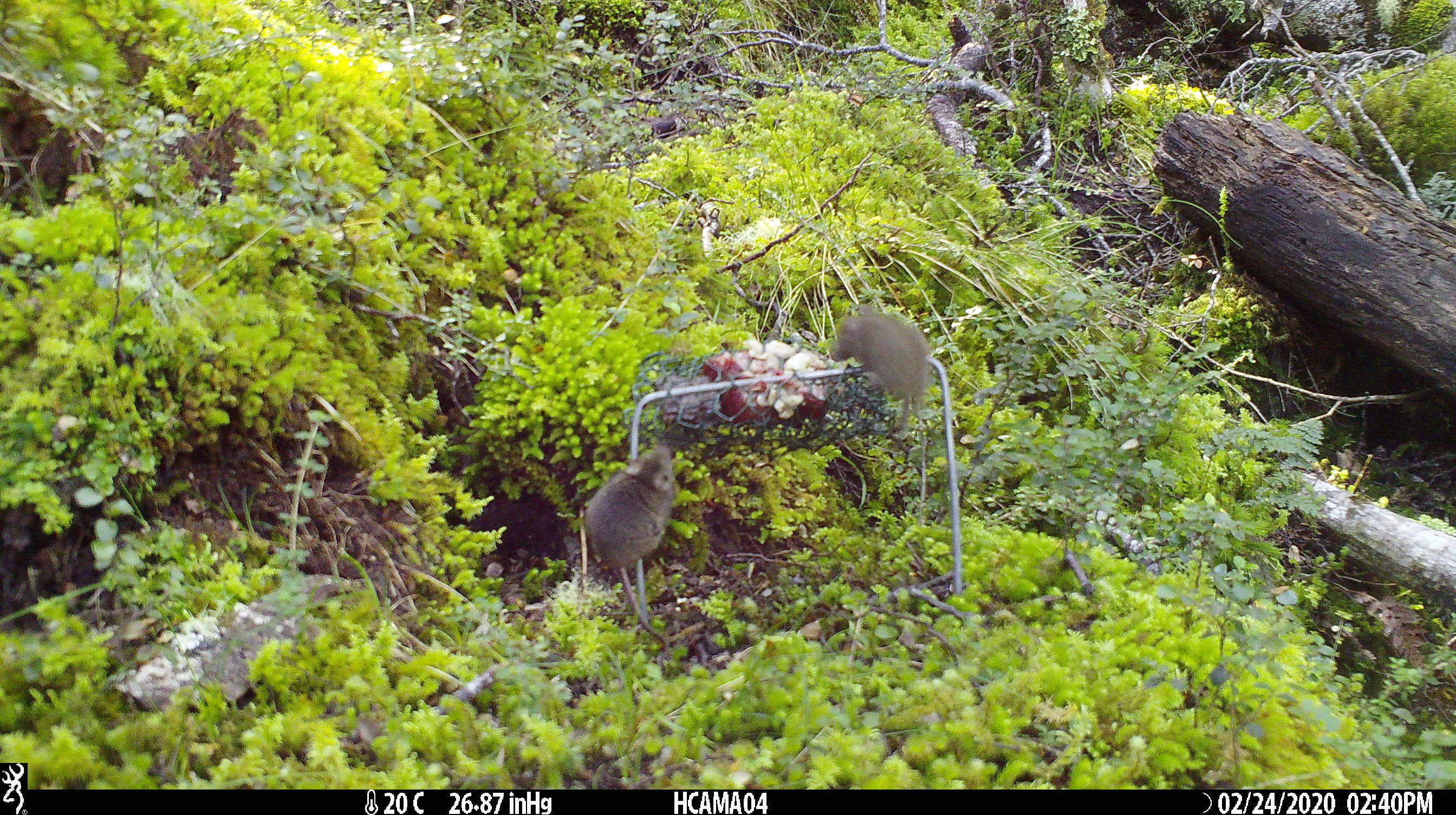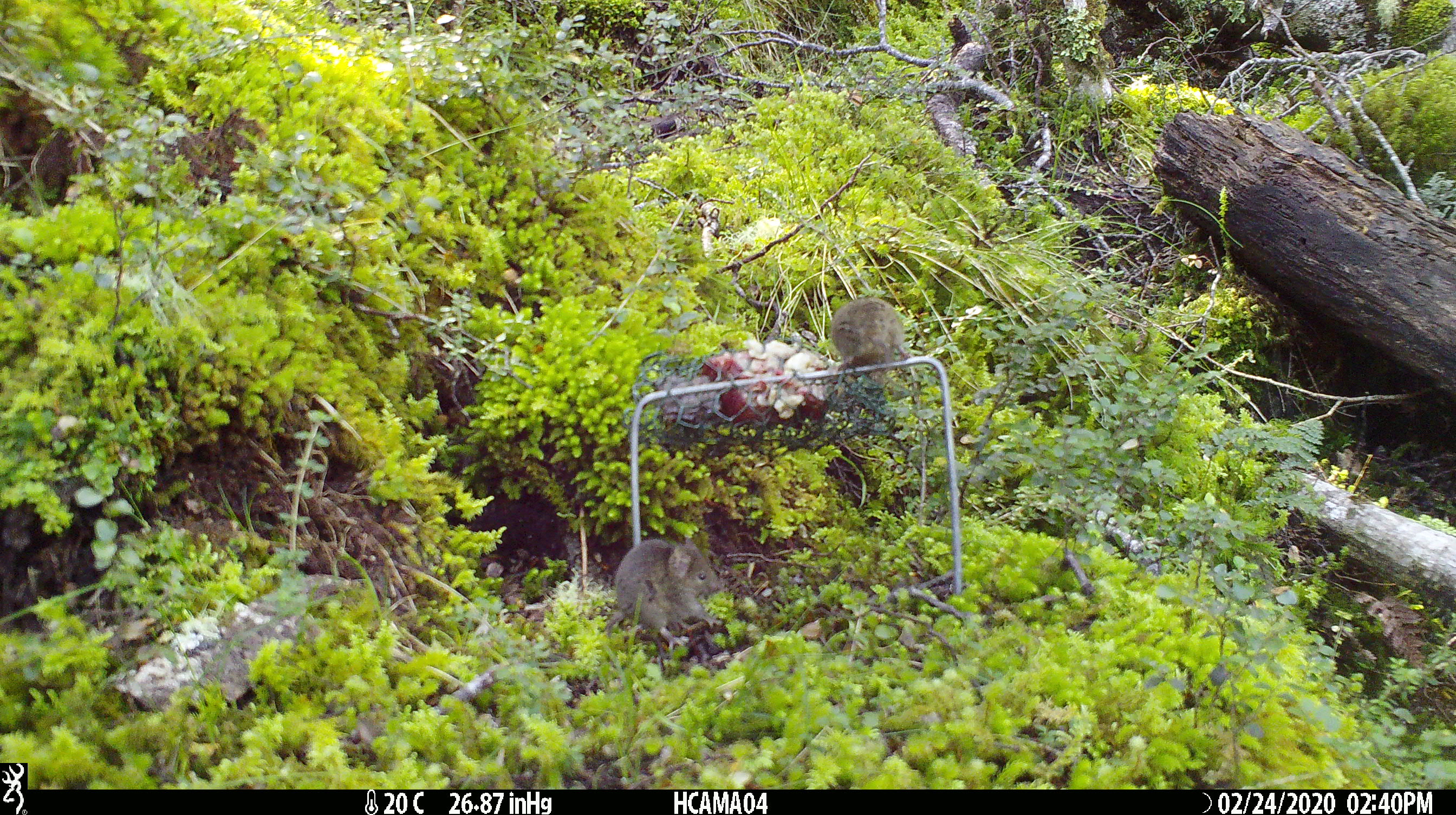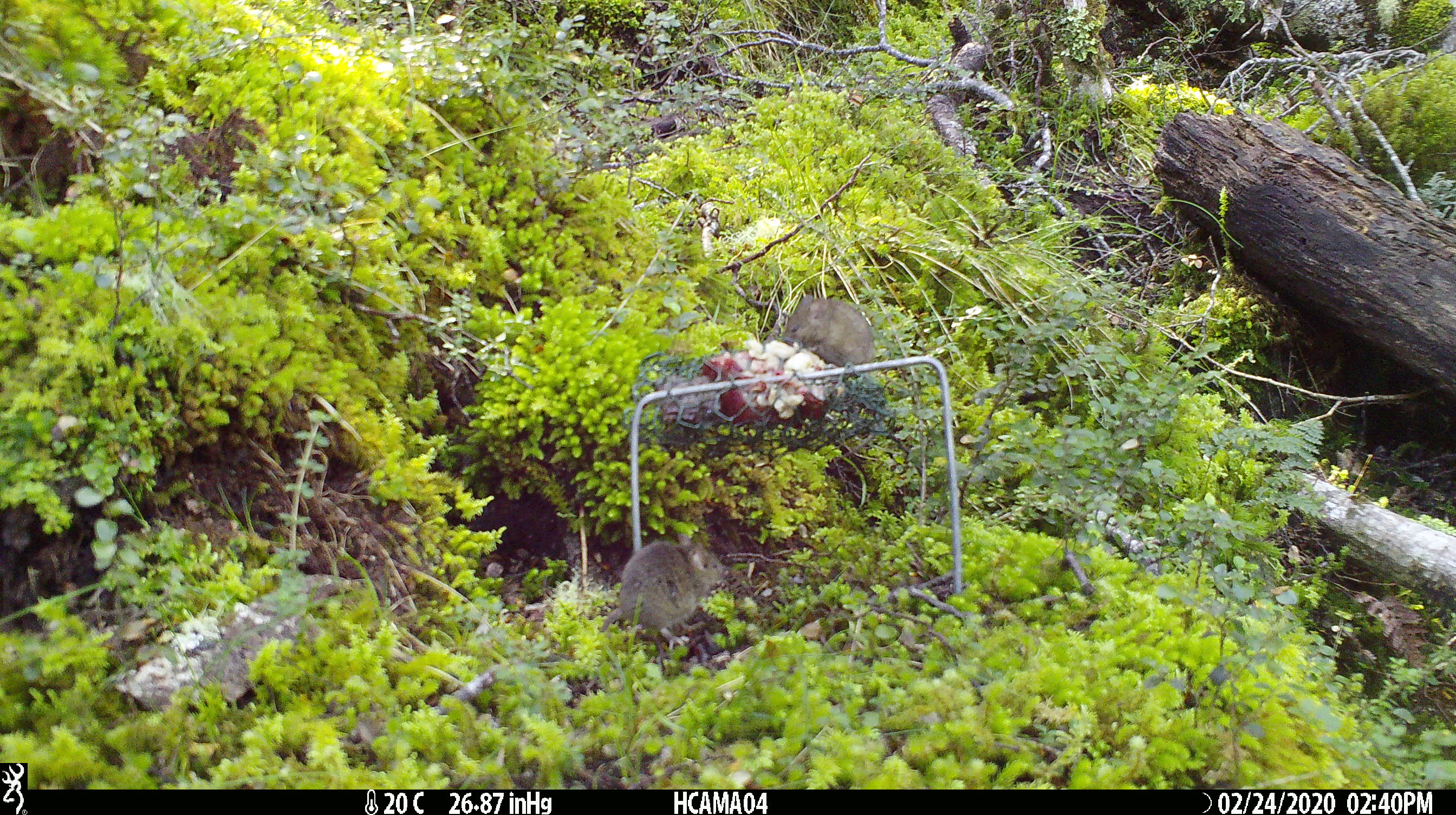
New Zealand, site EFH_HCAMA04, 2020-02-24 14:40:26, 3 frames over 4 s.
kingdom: Animalia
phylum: Chordata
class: Mammalia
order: Rodentia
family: Muridae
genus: Mus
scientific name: Mus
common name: mouse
Mouse (Mus).